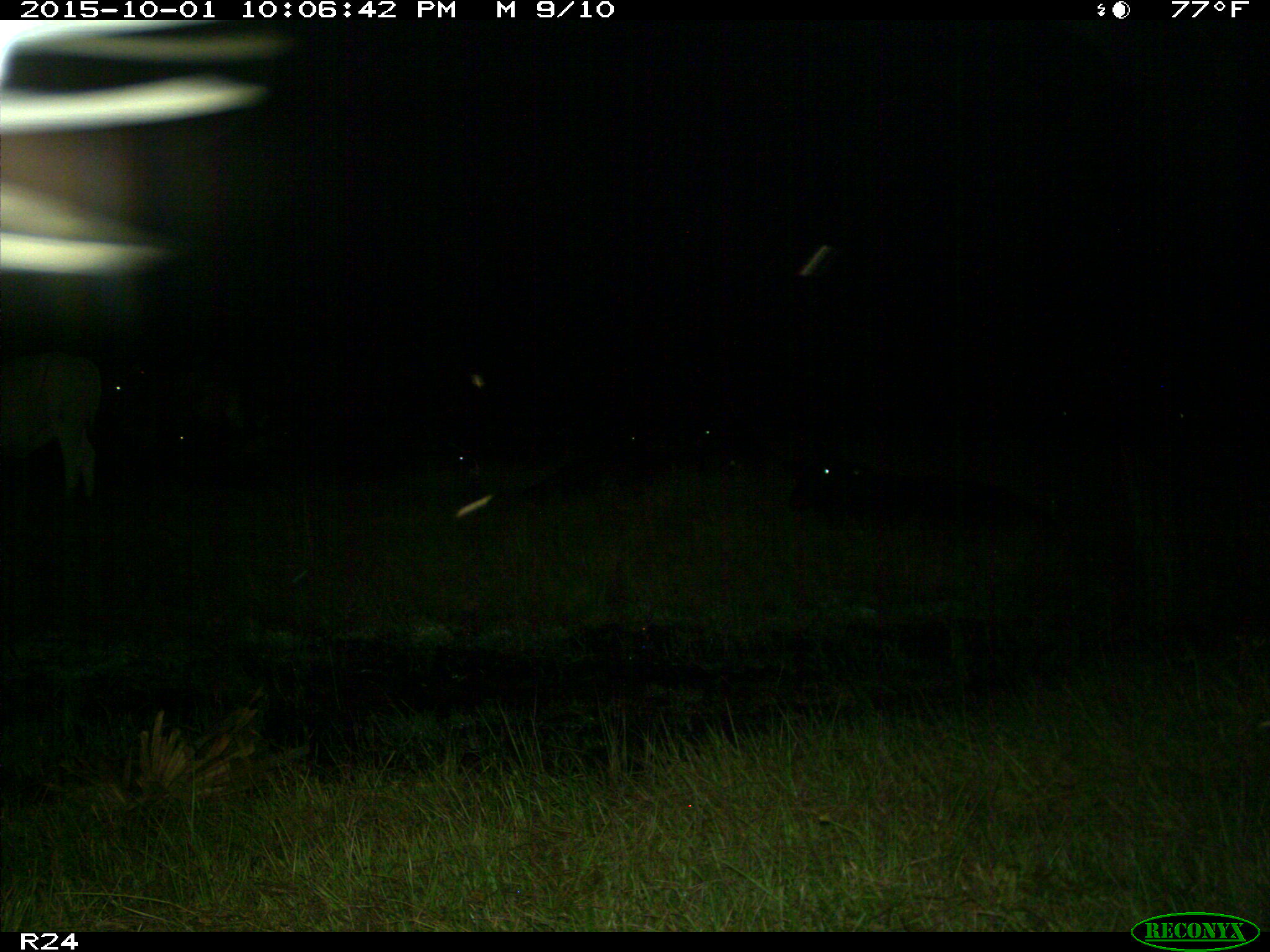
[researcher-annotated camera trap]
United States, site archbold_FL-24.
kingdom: Animalia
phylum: Chordata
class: Mammalia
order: Artiodactyla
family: Bovidae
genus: Bos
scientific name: Bos taurus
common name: domestic cow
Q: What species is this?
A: Bos taurus (domestic cow).